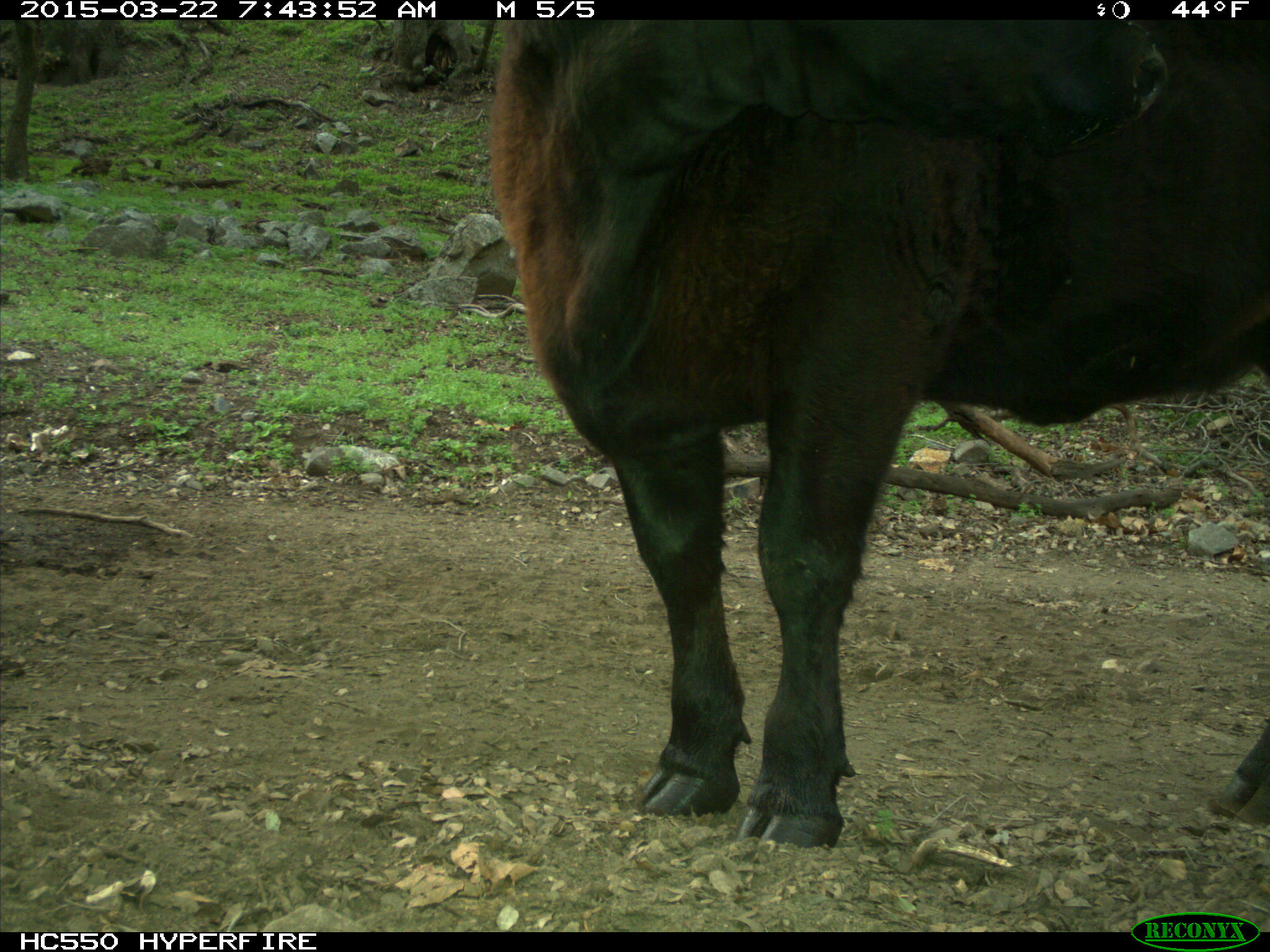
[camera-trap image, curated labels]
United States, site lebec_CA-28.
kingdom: Animalia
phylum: Chordata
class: Mammalia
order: Artiodactyla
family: Bovidae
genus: Bos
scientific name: Bos taurus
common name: domestic cow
Bos taurus (domestic cow).